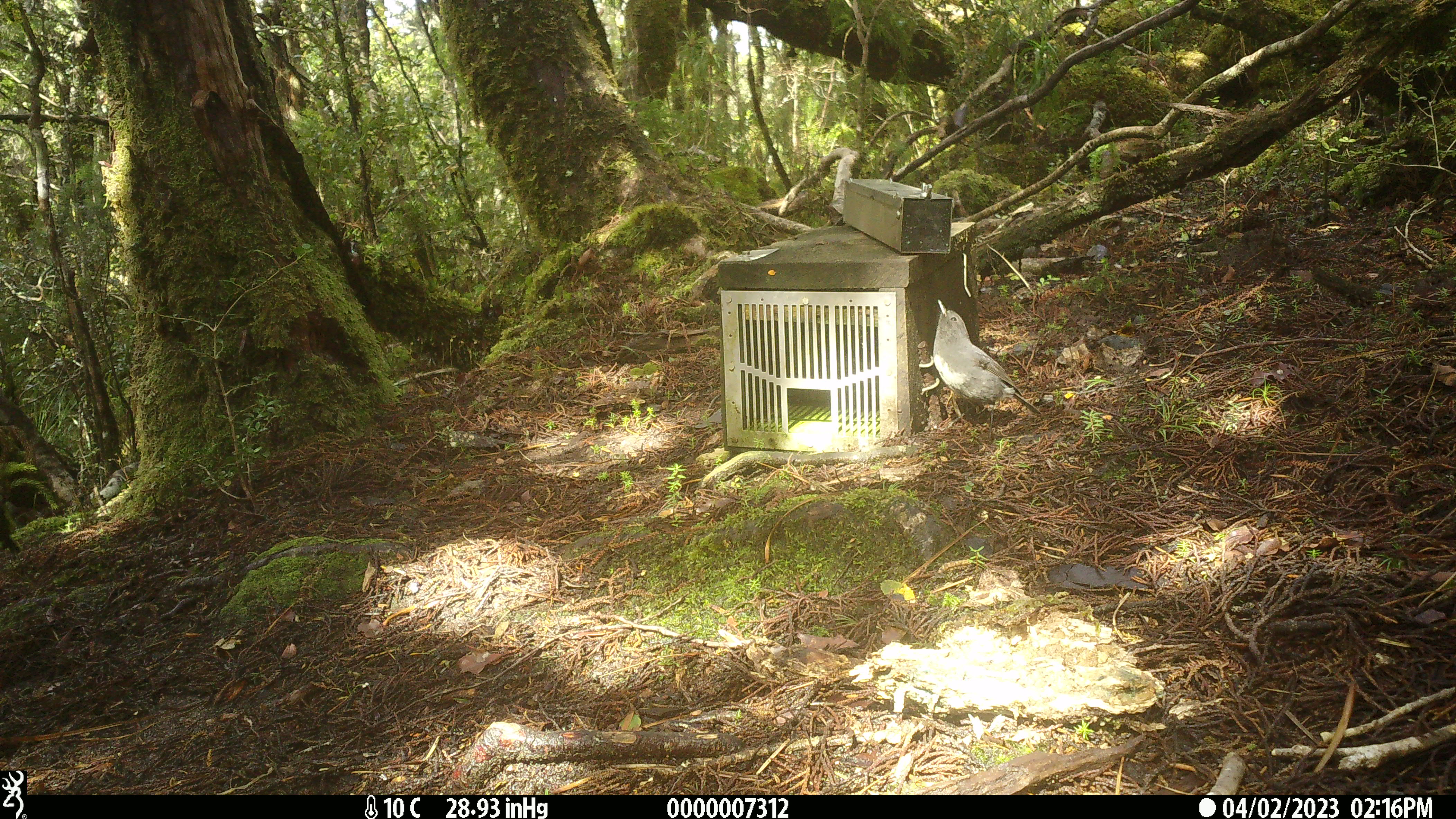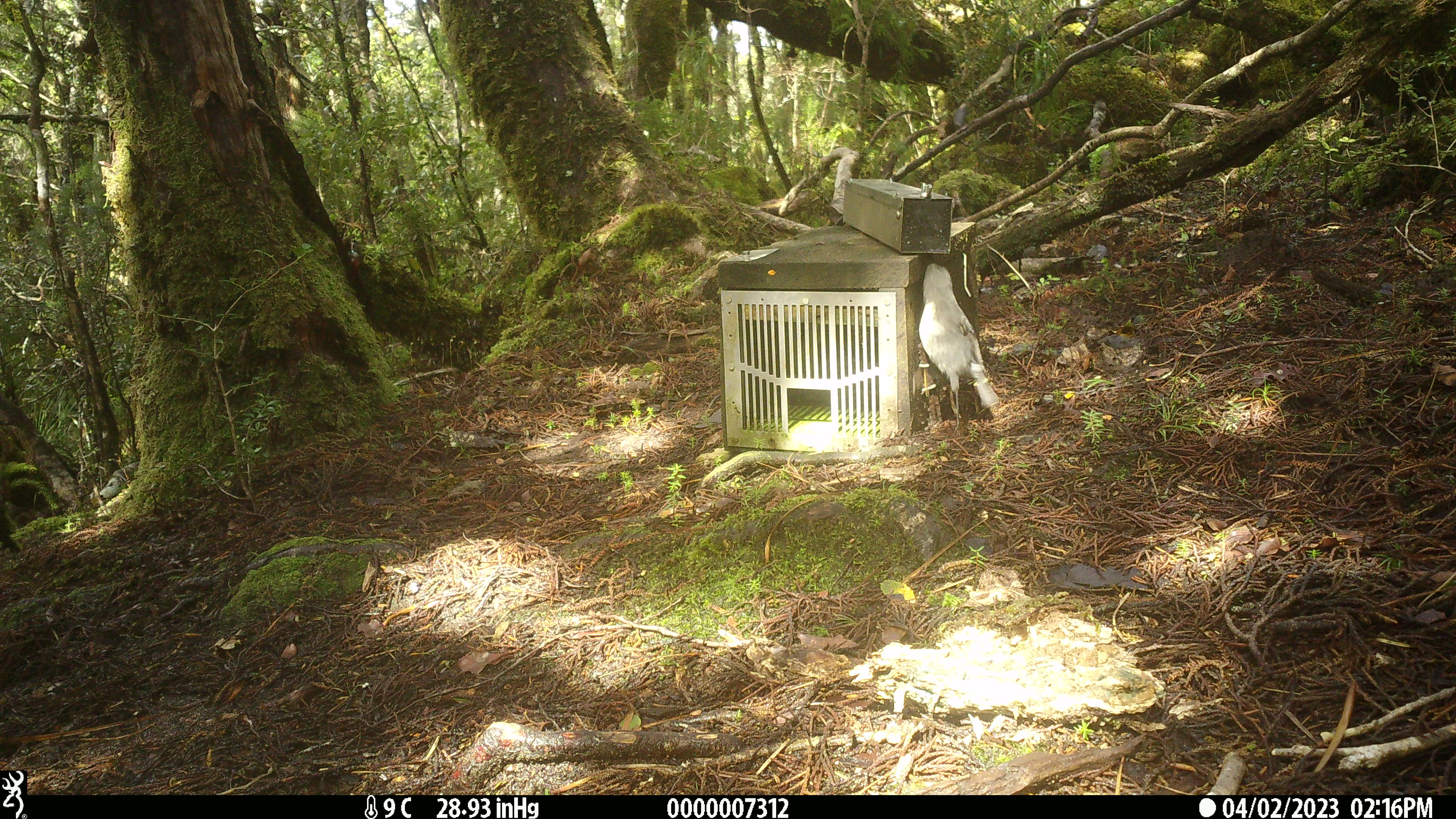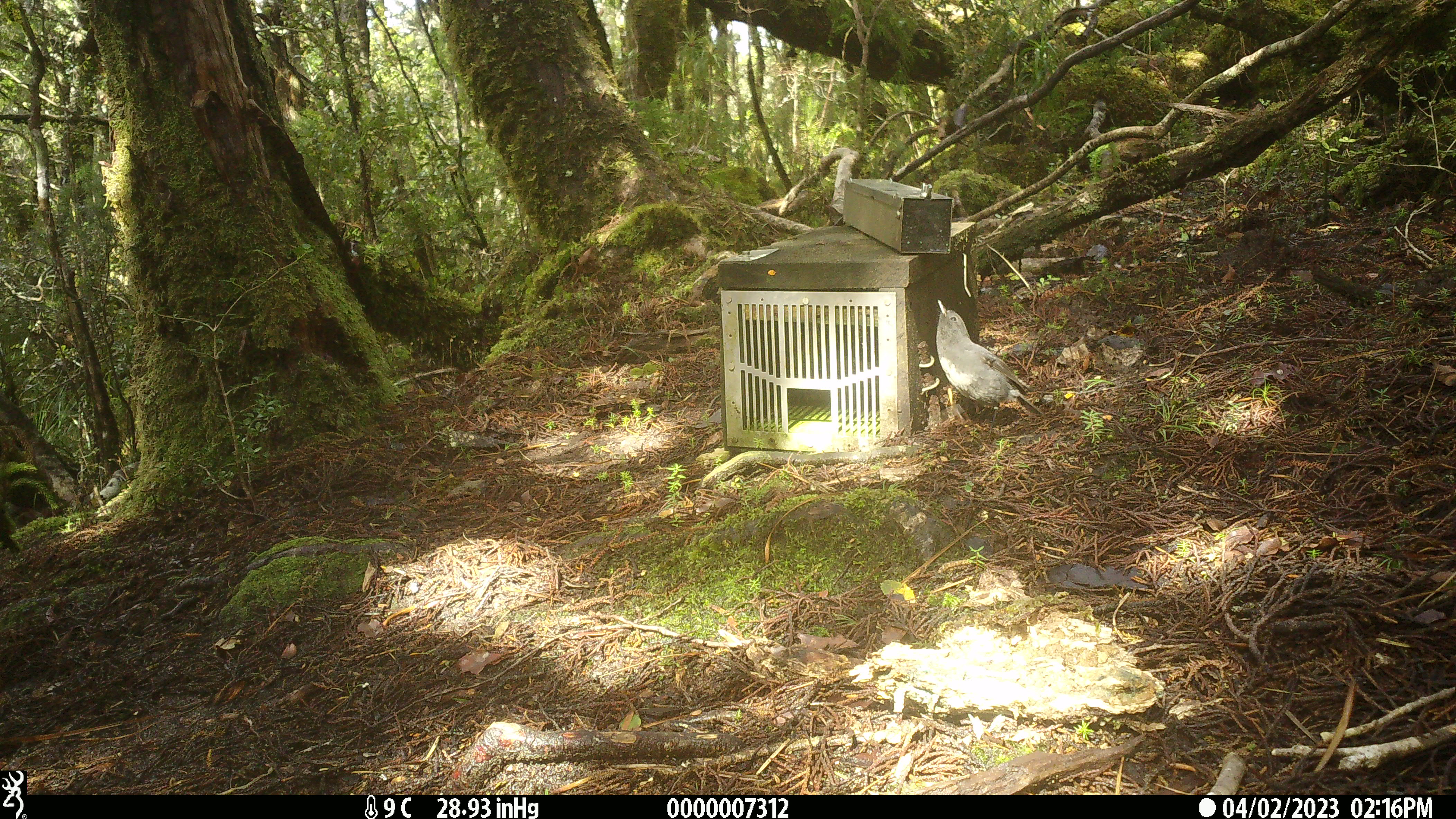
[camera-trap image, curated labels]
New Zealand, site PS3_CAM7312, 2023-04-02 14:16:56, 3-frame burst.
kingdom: Animalia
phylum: Chordata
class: Aves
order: Passeriformes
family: Petroicidae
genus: Petroica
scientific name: Petroica australis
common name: new zealand robin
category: robin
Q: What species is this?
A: Robin (new zealand robin) (Petroica australis).